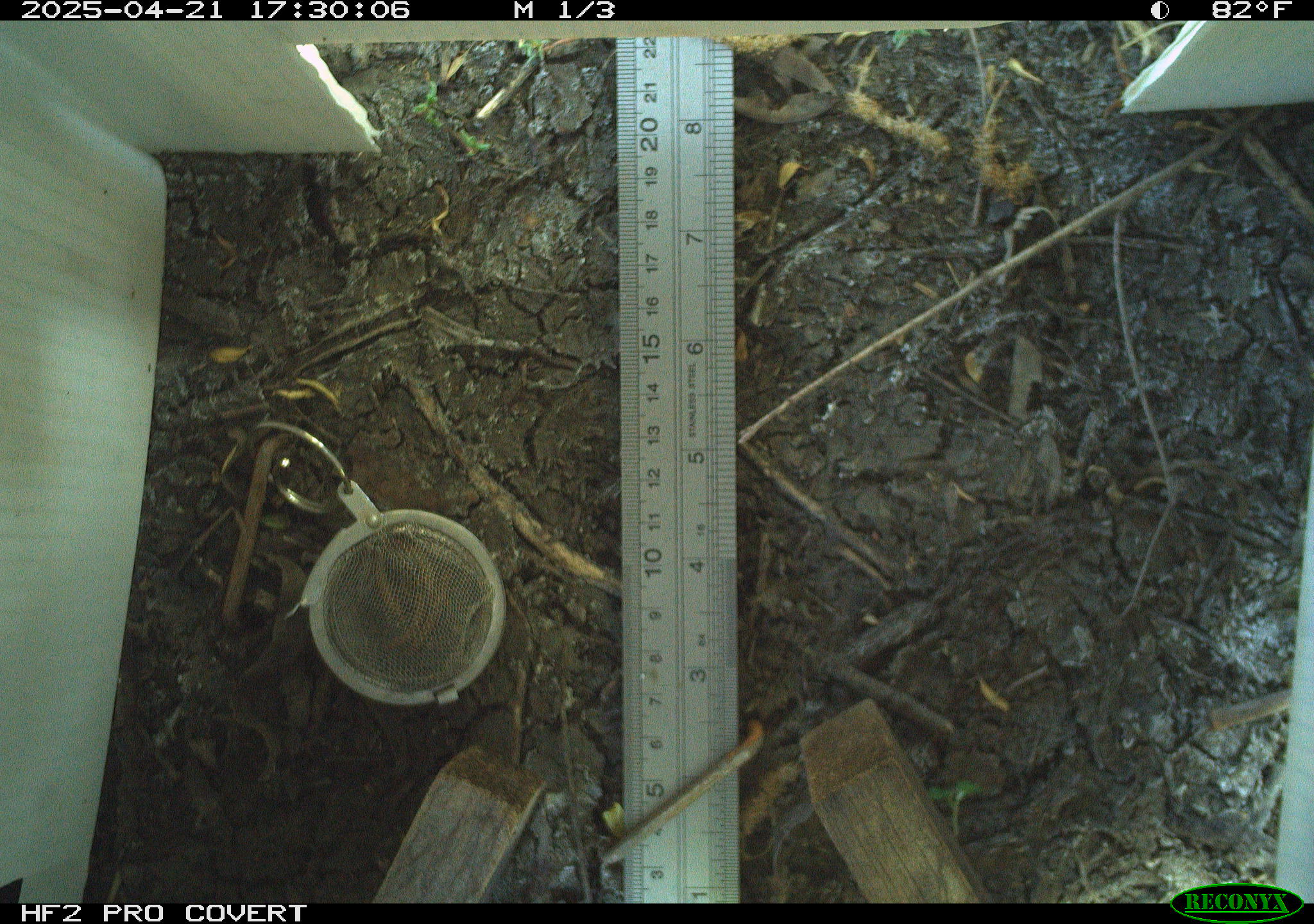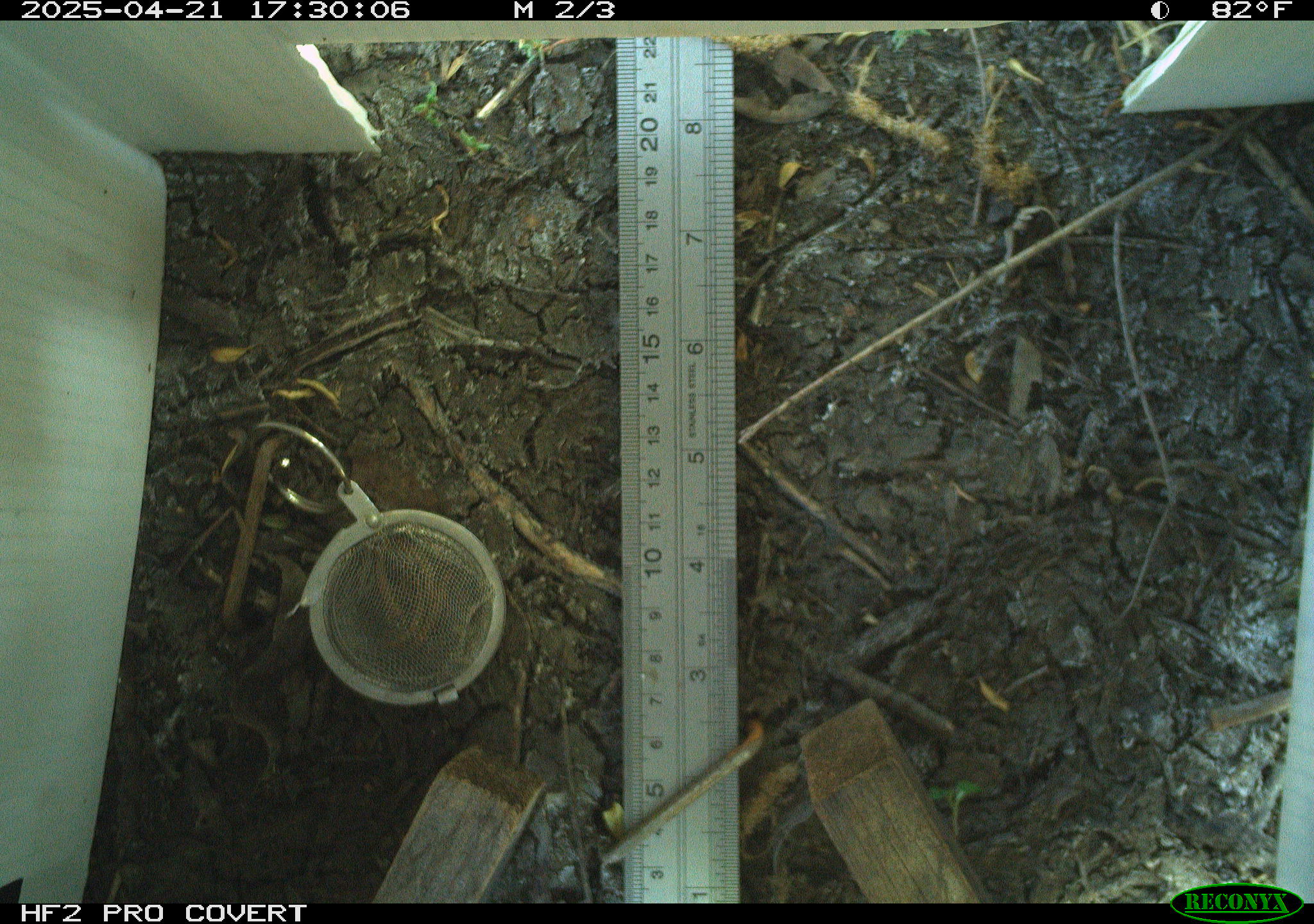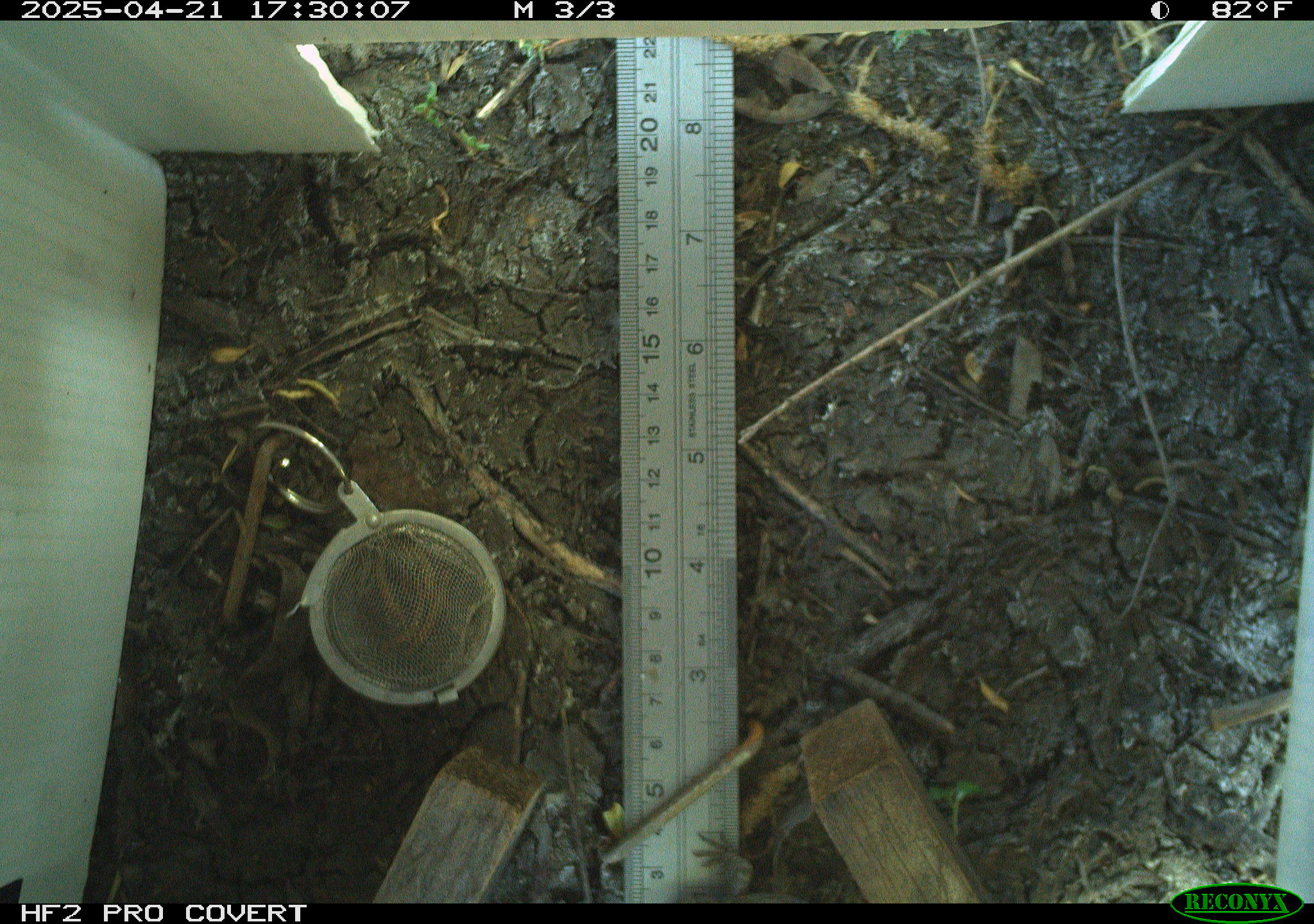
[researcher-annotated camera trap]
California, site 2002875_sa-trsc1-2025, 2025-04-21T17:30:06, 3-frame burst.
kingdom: Animalia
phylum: Chordata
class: Reptilia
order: Squamata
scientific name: Squamata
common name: lizards and snakes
Lizards and snakes (Squamata).